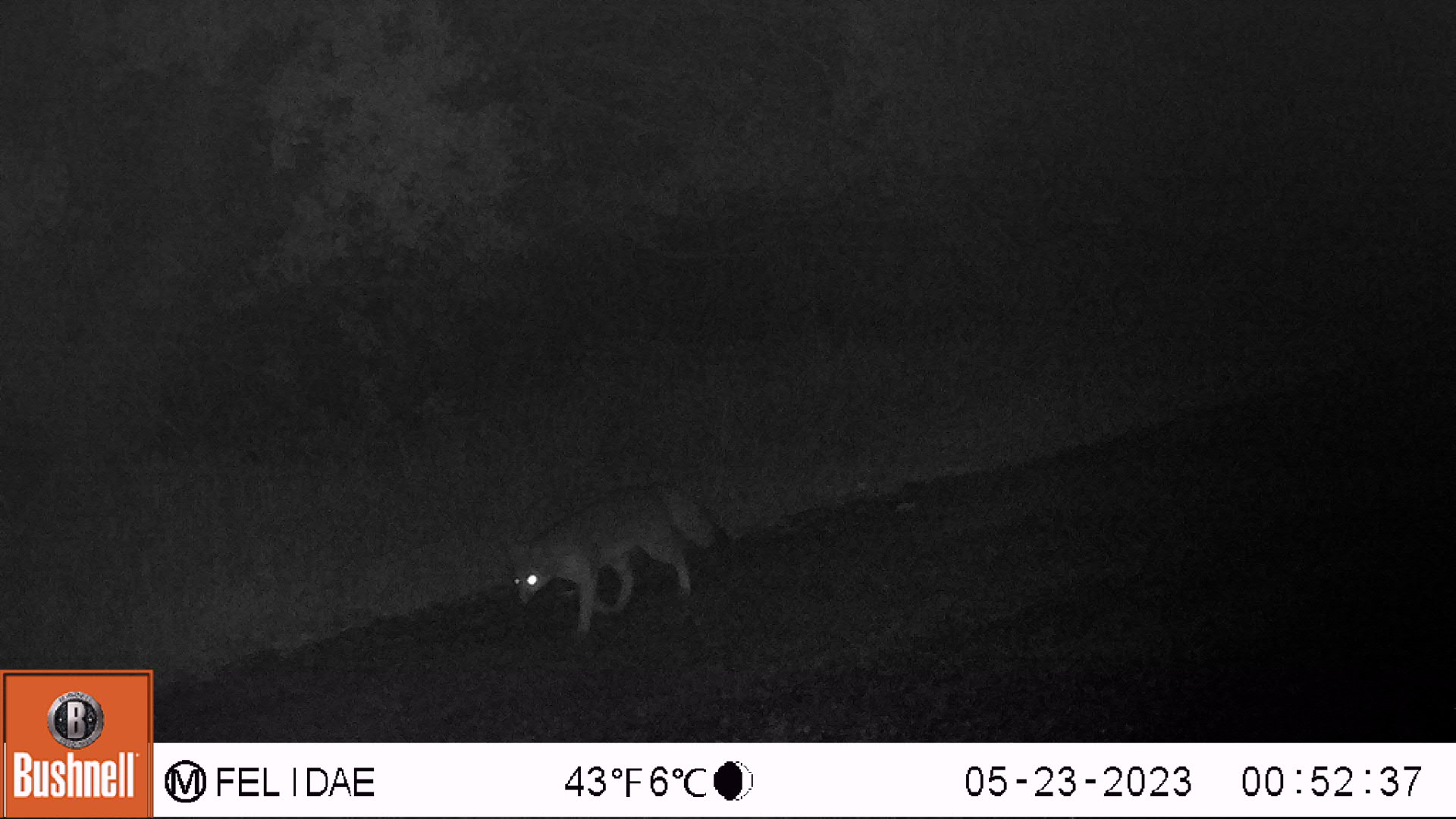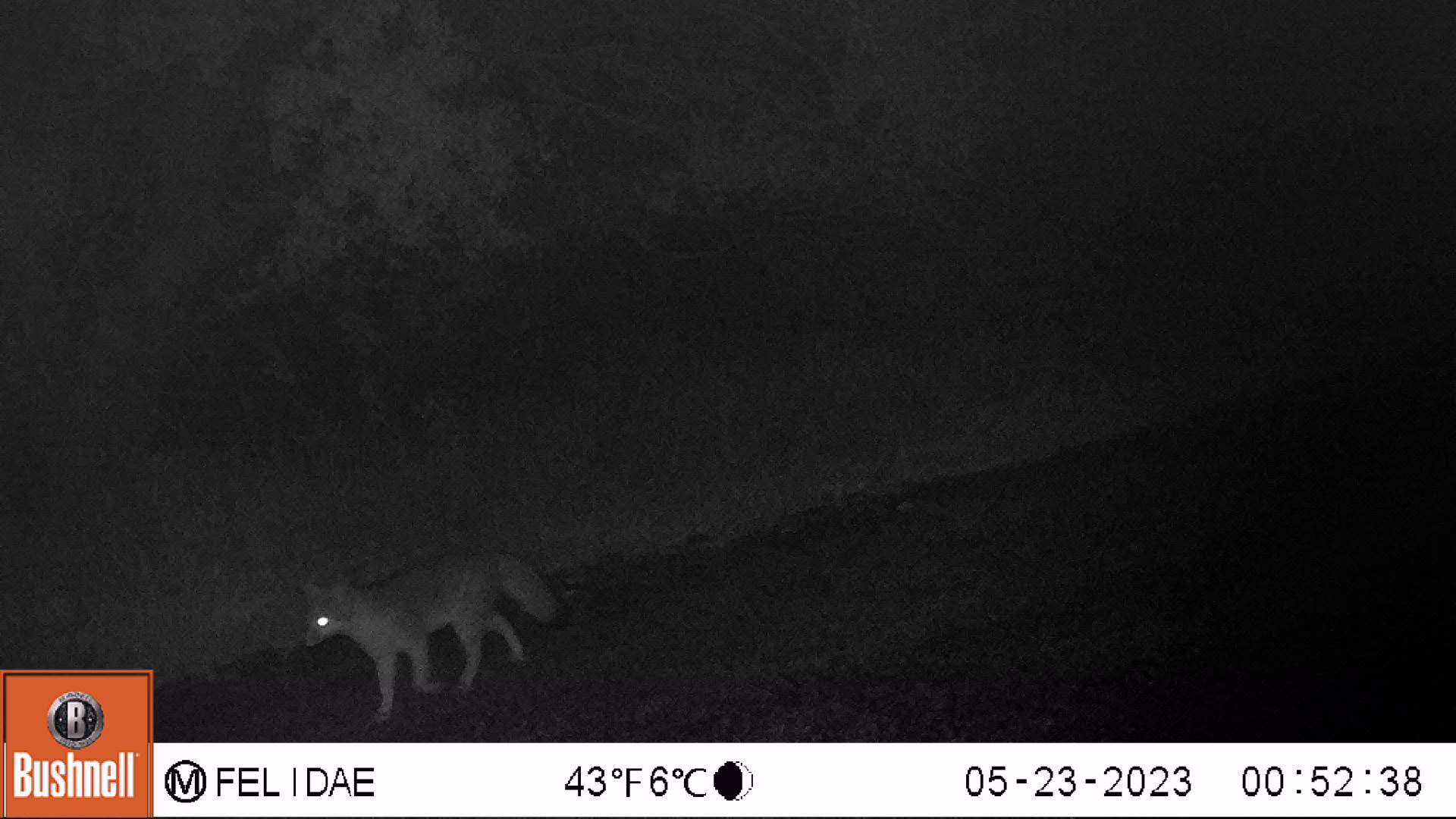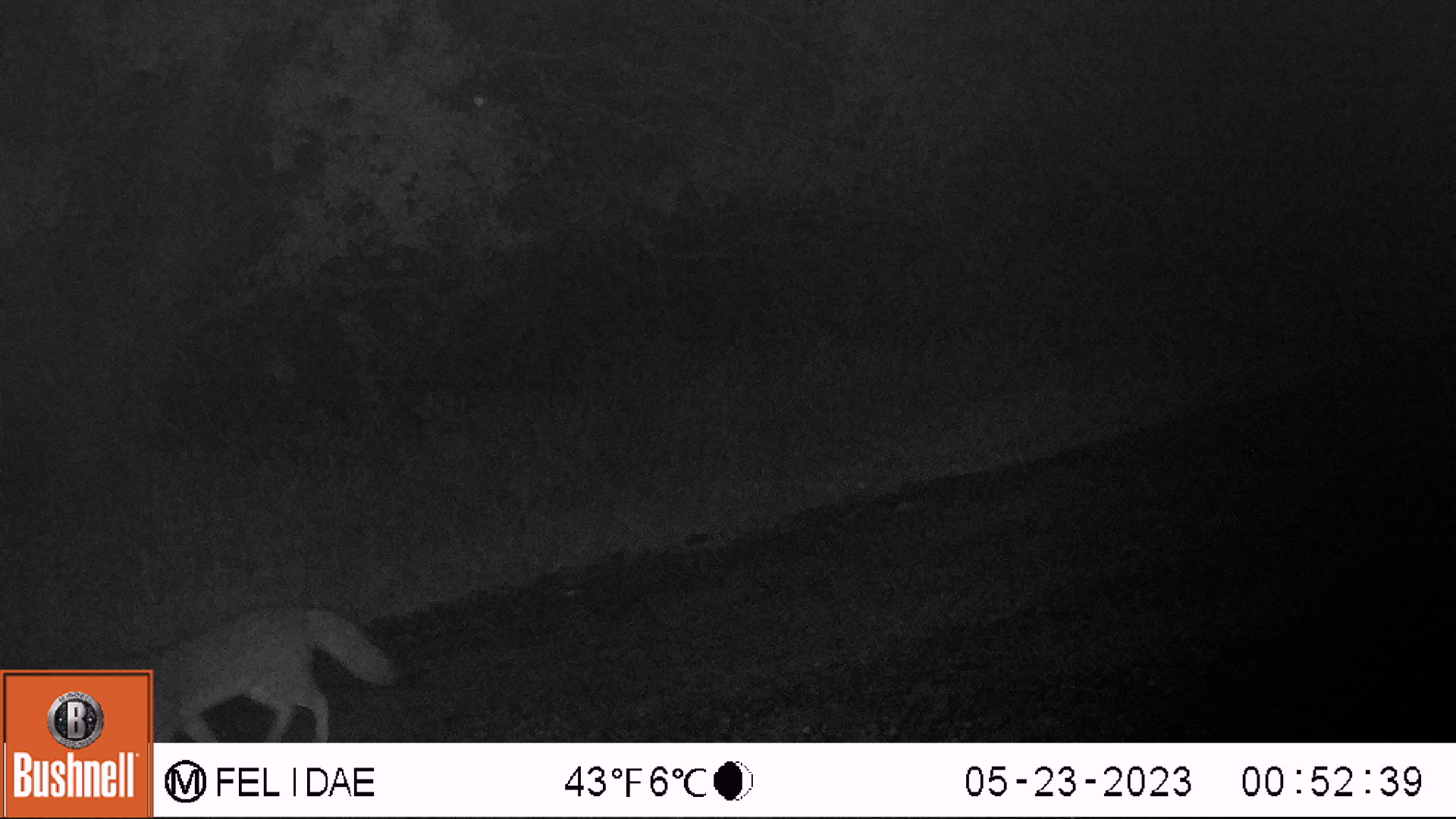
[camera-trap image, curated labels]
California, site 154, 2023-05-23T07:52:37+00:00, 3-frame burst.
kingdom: Animalia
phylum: Chordata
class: Mammalia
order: Carnivora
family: Canidae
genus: Urocyon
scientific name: Urocyon cinereoargenteus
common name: gray fox